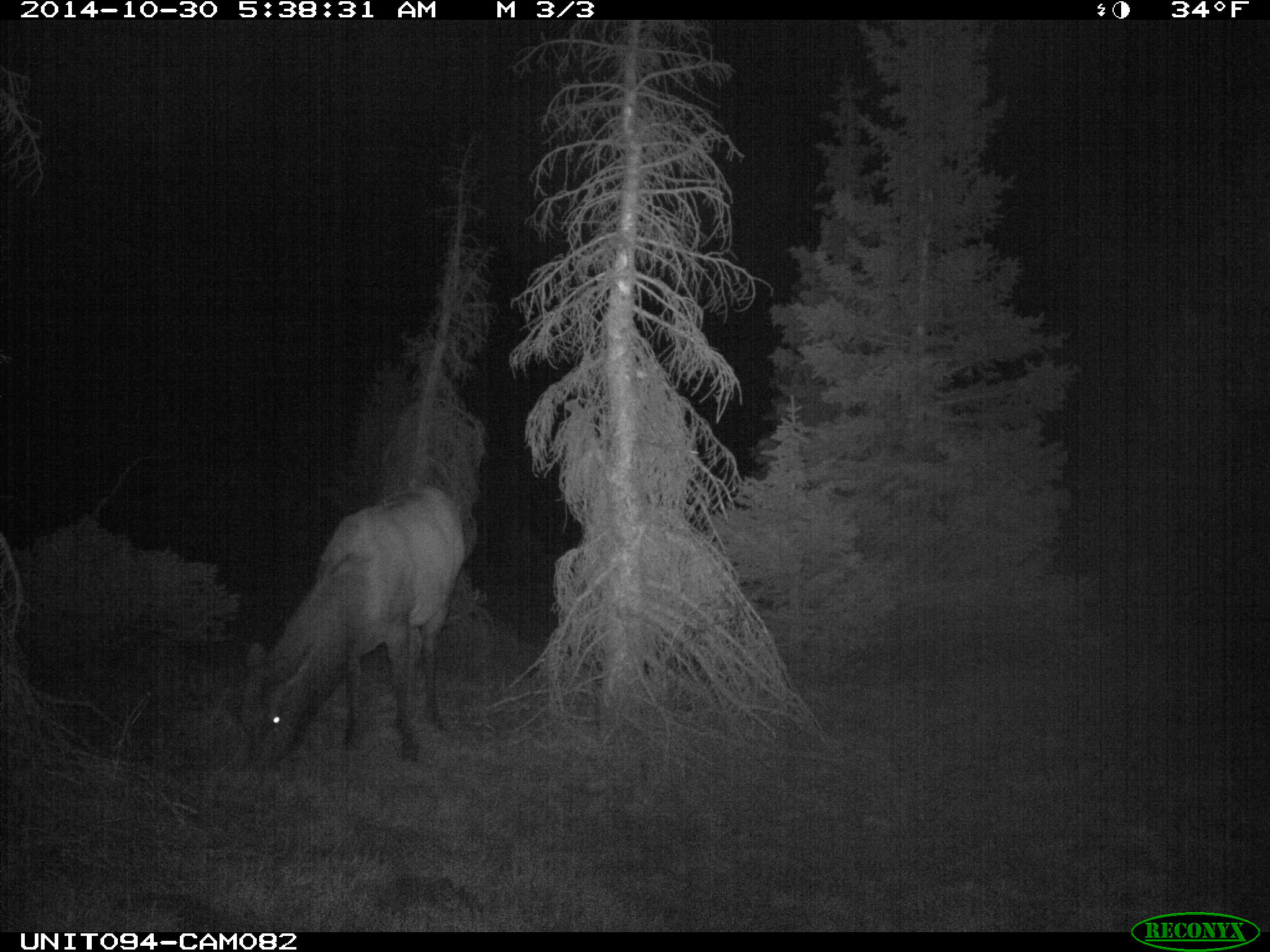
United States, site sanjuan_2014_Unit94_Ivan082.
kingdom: Animalia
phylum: Chordata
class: Mammalia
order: Artiodactyla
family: Cervidae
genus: Cervus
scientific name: Cervus elaphus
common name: red deer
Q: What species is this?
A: Cervus elaphus (red deer).